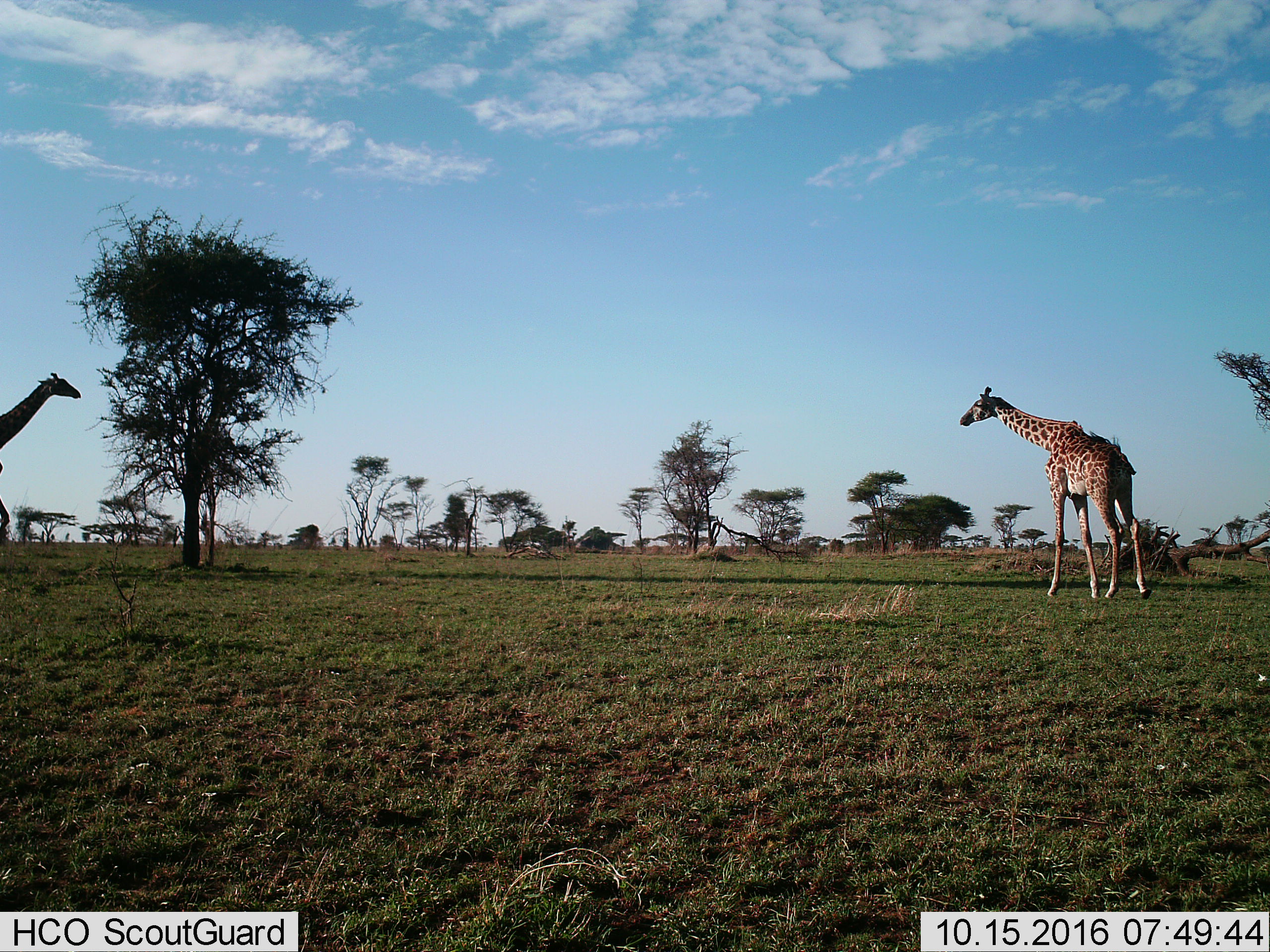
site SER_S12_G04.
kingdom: Animalia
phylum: Chordata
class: Mammalia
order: Artiodactyla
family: Giraffidae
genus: Giraffa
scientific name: Giraffa camelopardalis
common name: giraffe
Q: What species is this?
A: Giraffe (Giraffa camelopardalis).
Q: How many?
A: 2.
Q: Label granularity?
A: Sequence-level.